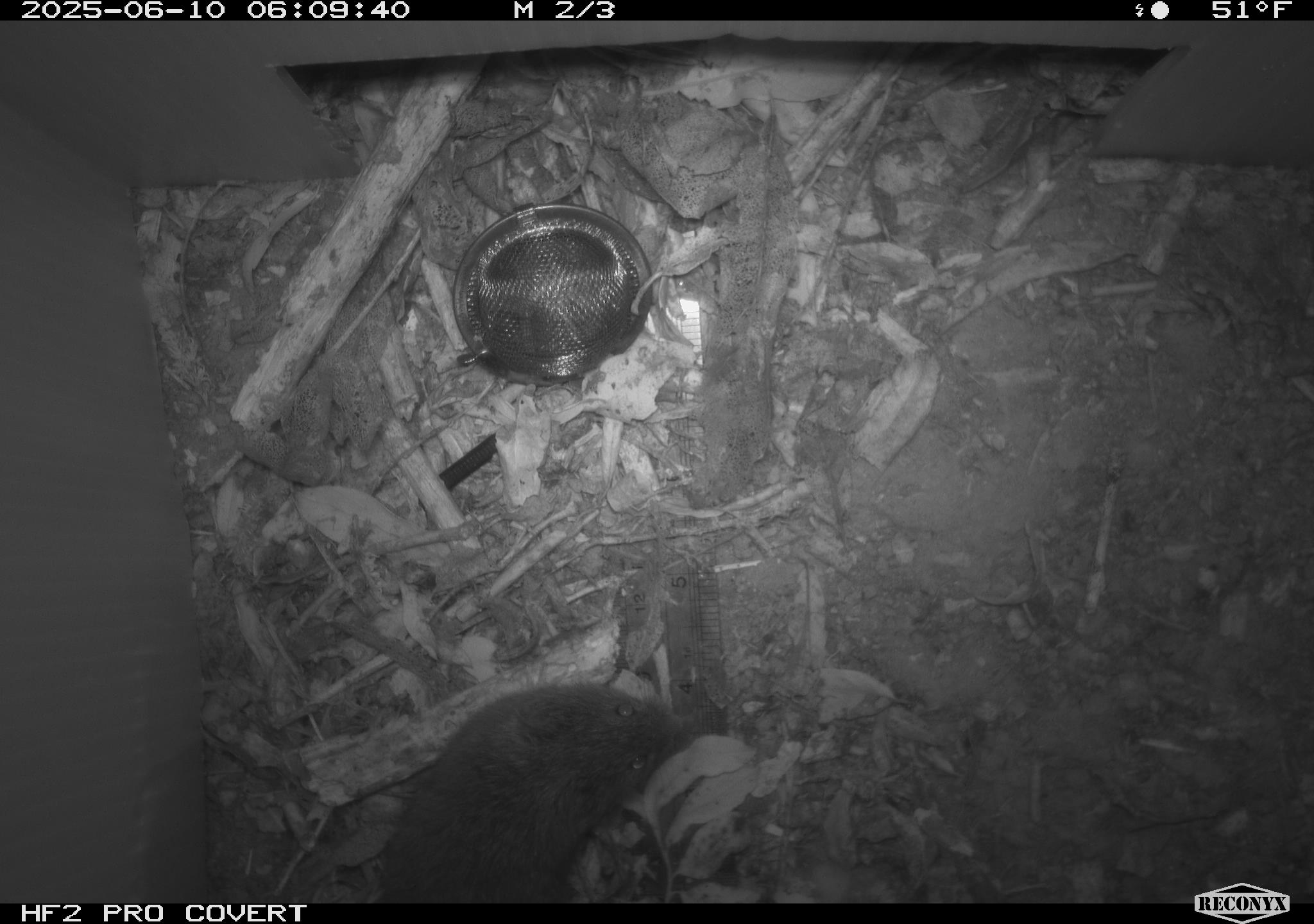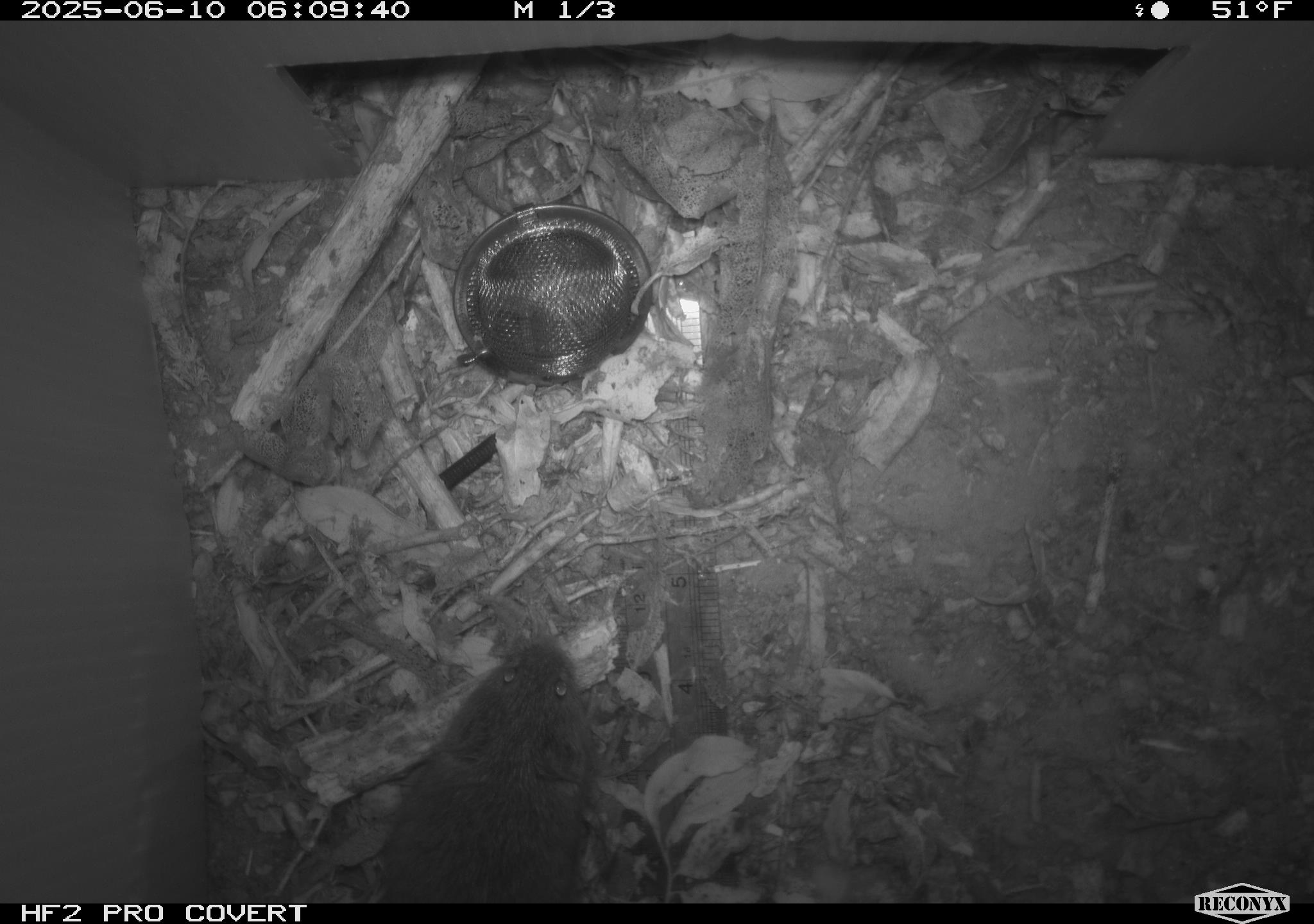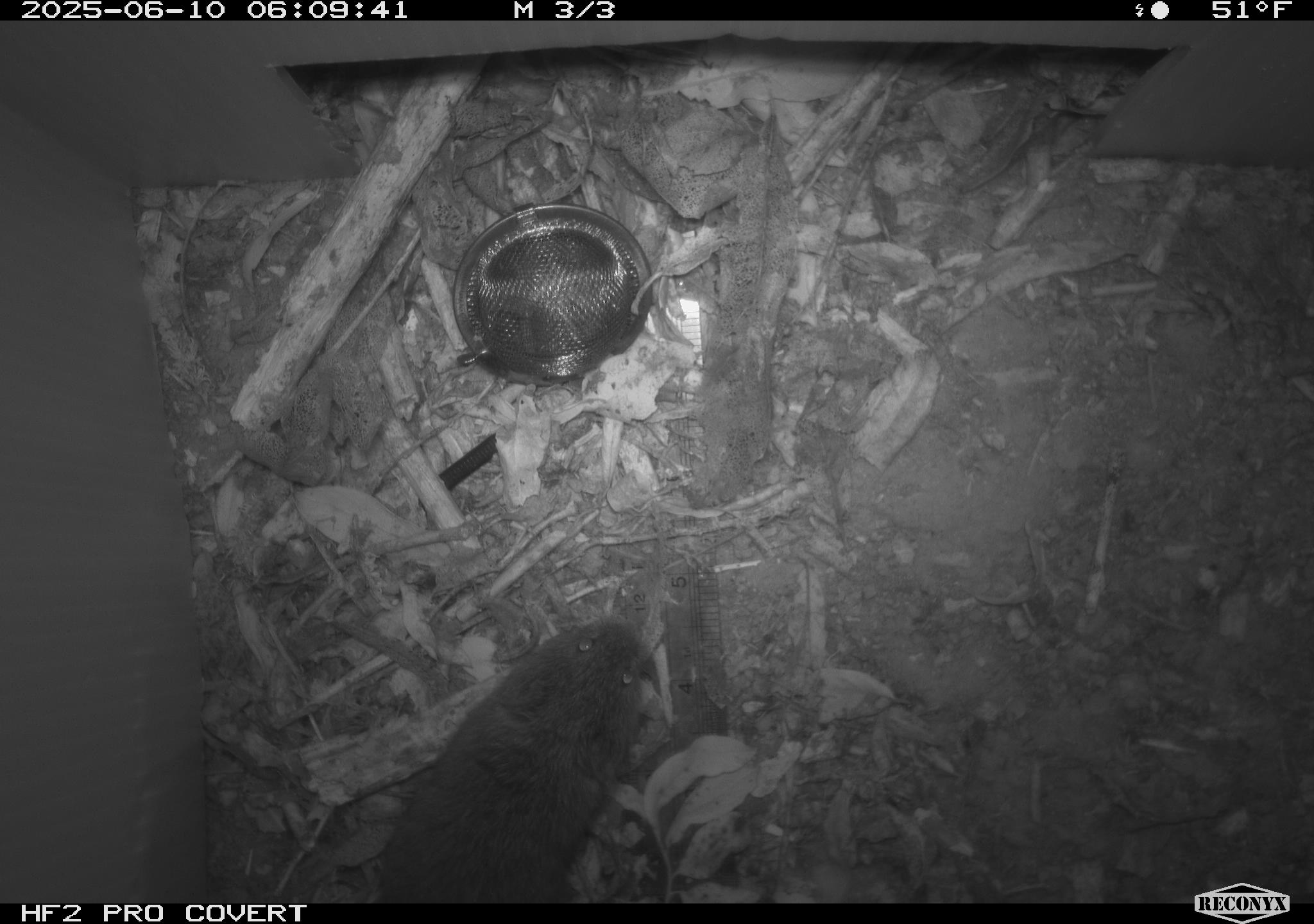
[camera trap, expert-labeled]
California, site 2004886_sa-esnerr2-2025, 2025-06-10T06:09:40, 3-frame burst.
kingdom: Animalia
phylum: Chordata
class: Mammalia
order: Rodentia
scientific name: Rodentia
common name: rodent